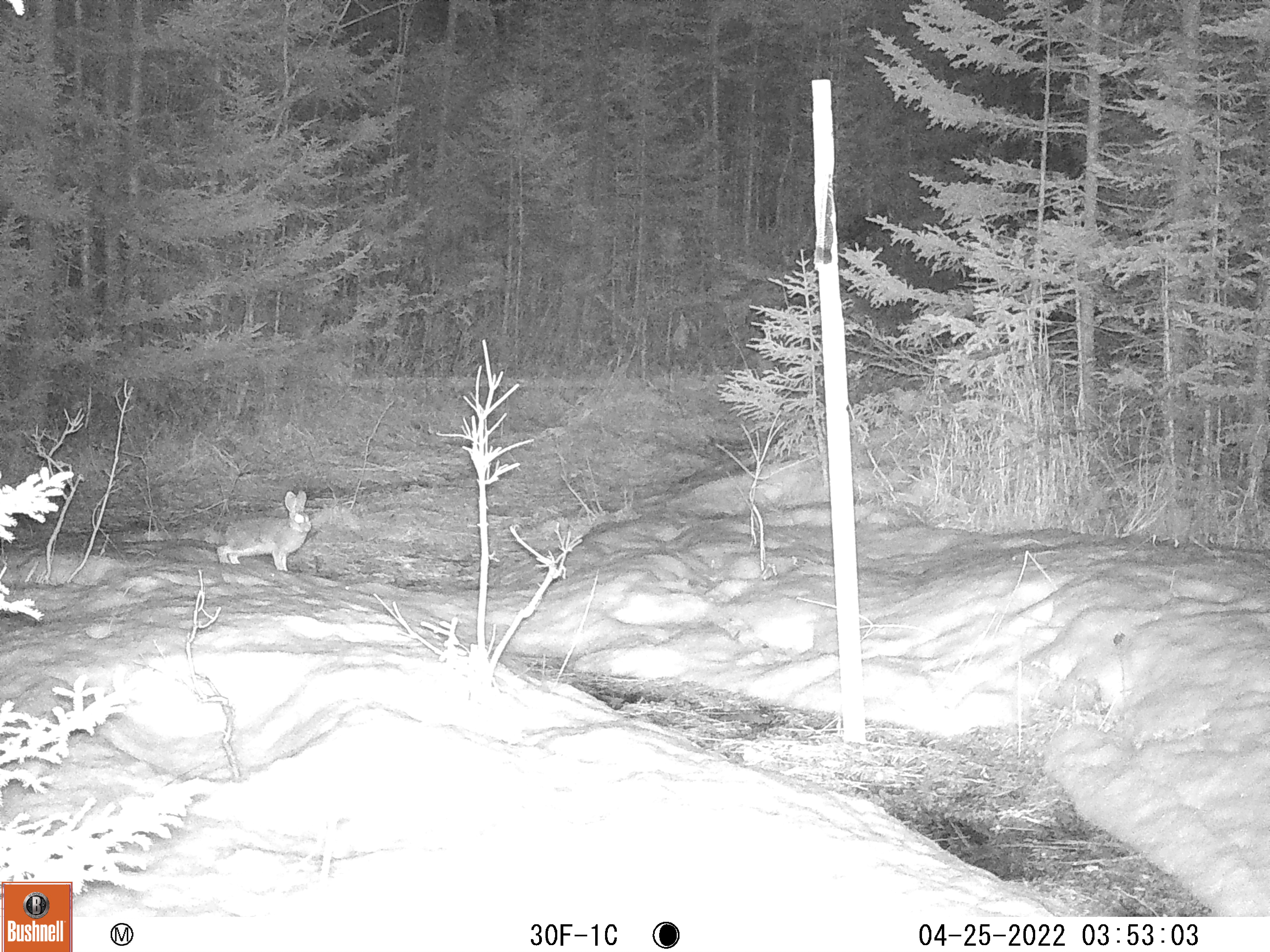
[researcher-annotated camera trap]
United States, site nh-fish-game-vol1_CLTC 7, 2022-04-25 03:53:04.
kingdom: Animalia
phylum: Chordata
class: Mammalia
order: Lagomorpha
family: Leporidae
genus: Lepus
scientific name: Lepus americanus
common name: snowshoe hare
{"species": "snowshoe hare (Lepus americanus)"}